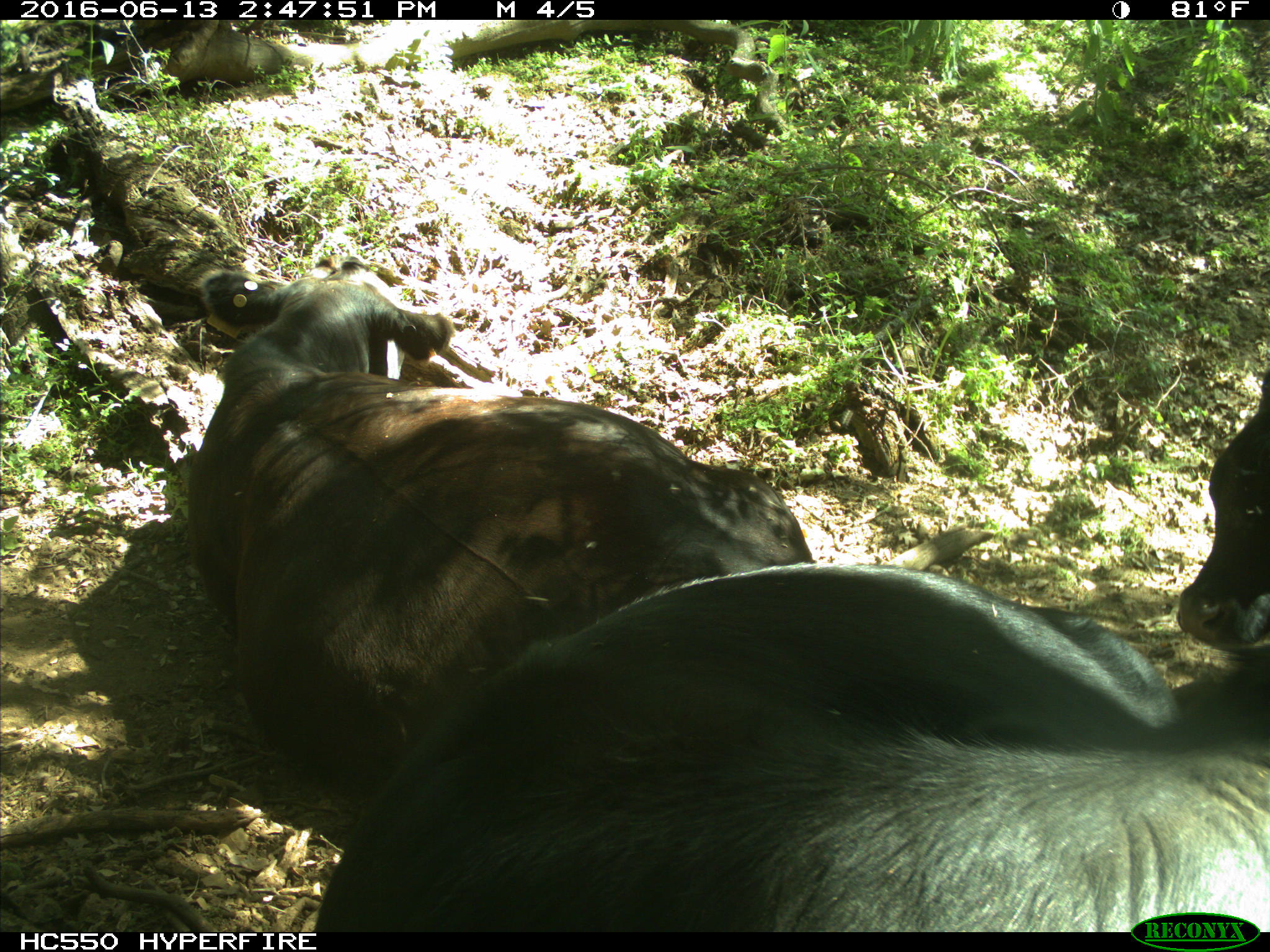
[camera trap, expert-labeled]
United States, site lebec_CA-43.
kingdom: Animalia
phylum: Chordata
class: Mammalia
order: Artiodactyla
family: Bovidae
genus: Bos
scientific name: Bos taurus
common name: domestic cow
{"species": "Bos taurus (domestic cow)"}